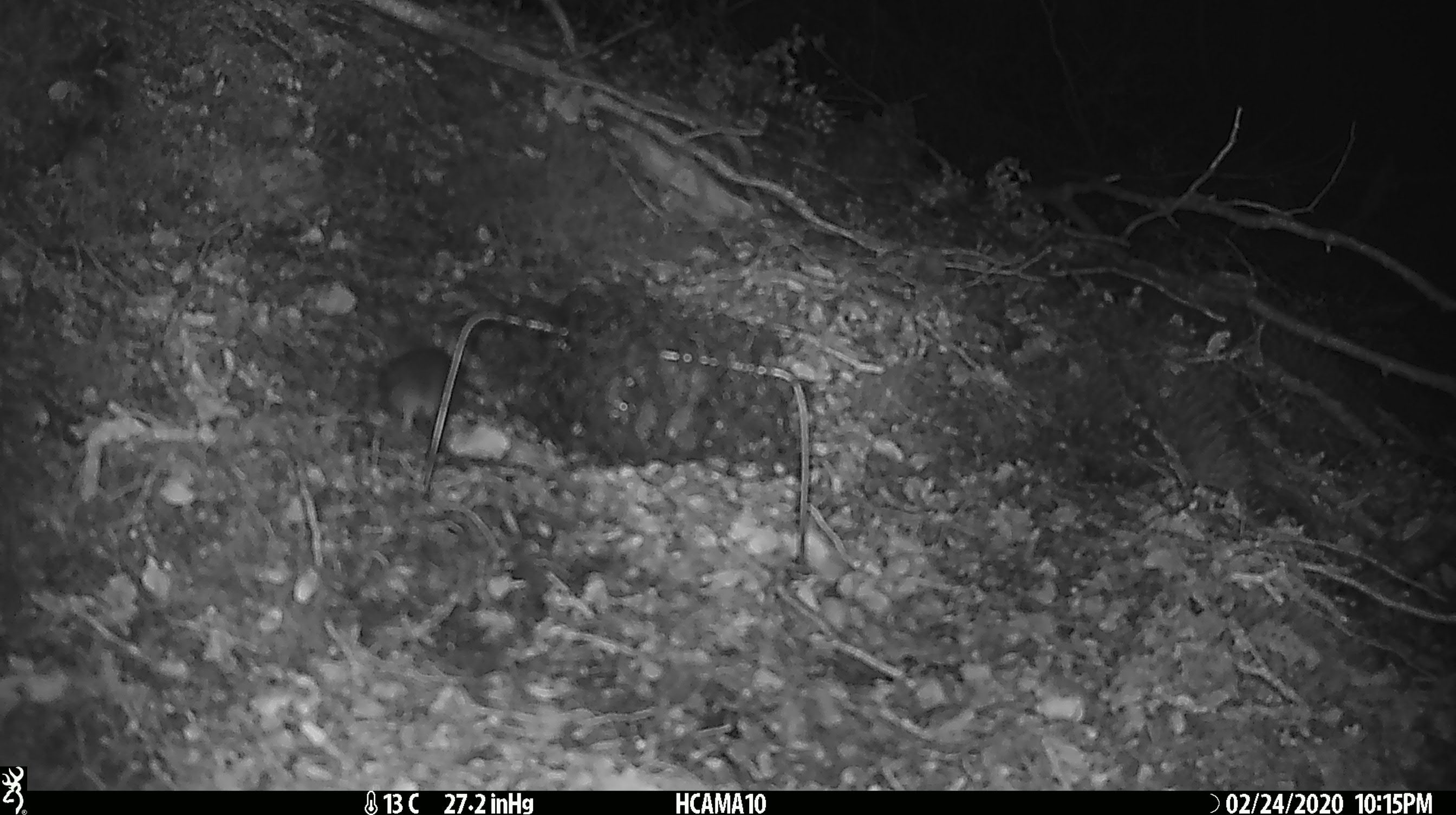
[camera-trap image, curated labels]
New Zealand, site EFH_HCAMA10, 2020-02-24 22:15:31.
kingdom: Animalia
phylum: Chordata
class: Mammalia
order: Rodentia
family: Muridae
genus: Mus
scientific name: Mus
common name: mouse